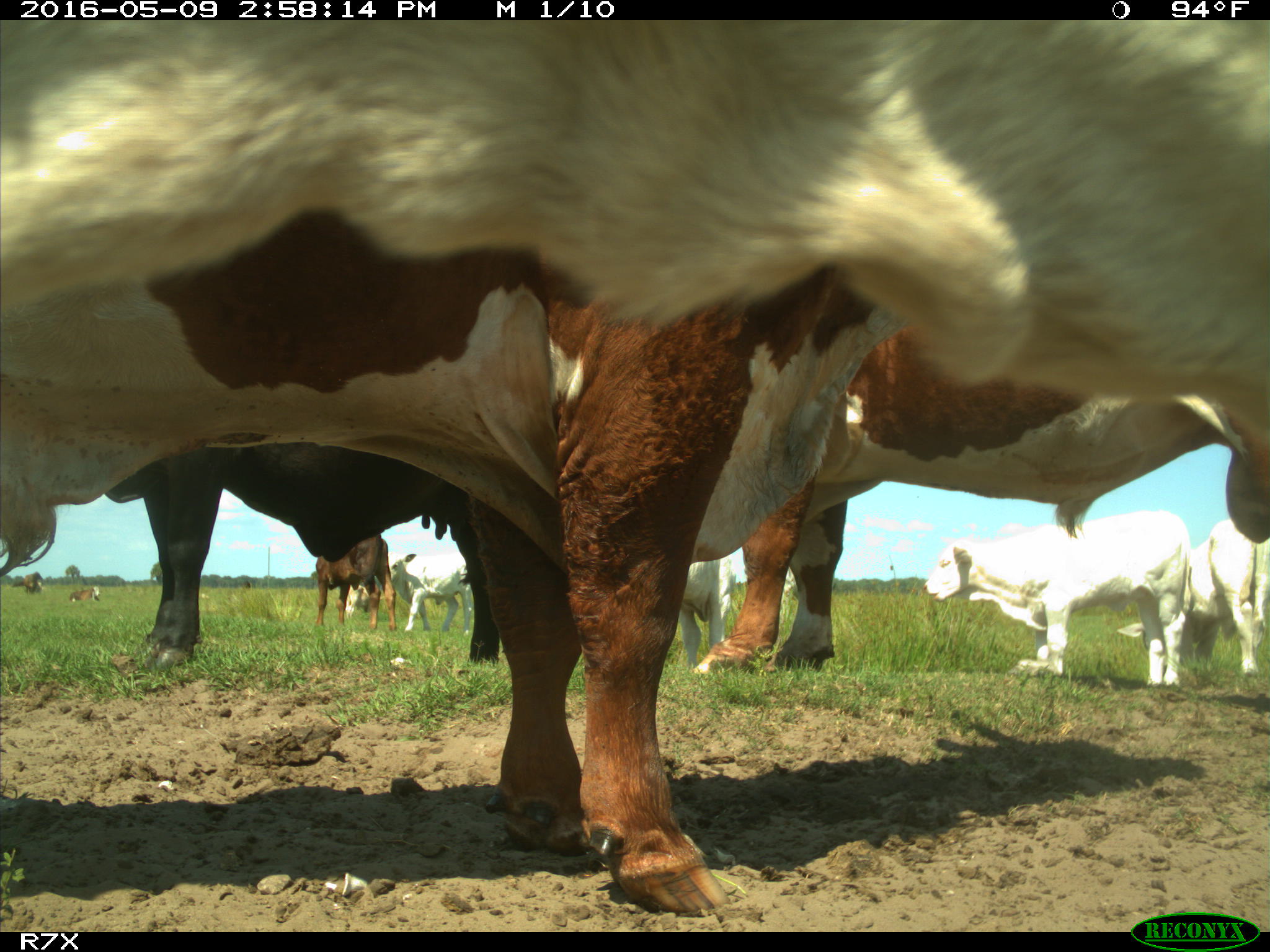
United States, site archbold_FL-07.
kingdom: Animalia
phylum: Chordata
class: Mammalia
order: Artiodactyla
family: Bovidae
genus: Bos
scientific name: Bos taurus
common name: domestic cow